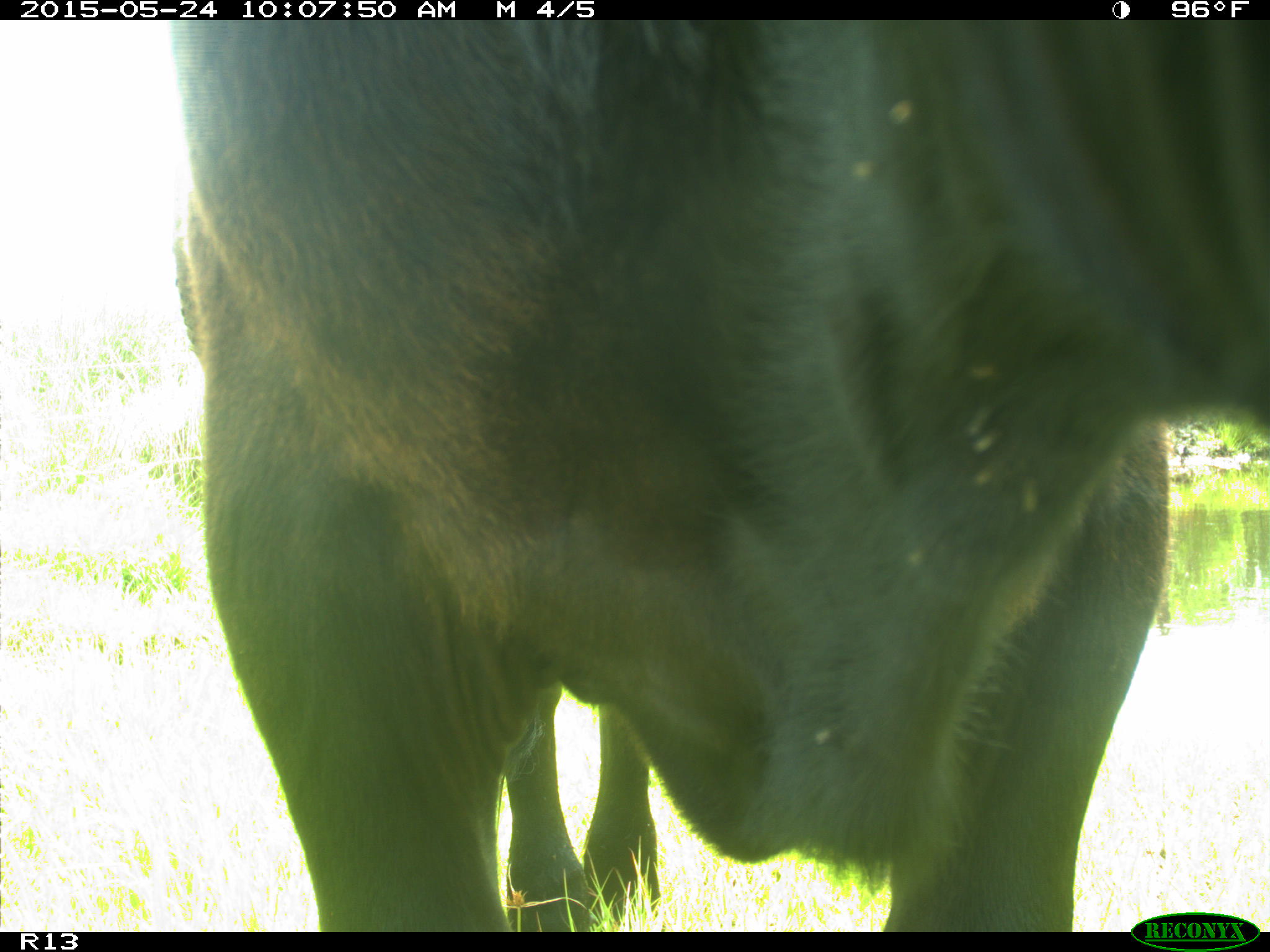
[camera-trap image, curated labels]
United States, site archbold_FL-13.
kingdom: Animalia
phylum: Chordata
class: Mammalia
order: Artiodactyla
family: Bovidae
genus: Bos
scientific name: Bos taurus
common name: domestic cow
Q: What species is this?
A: Bos taurus (domestic cow).